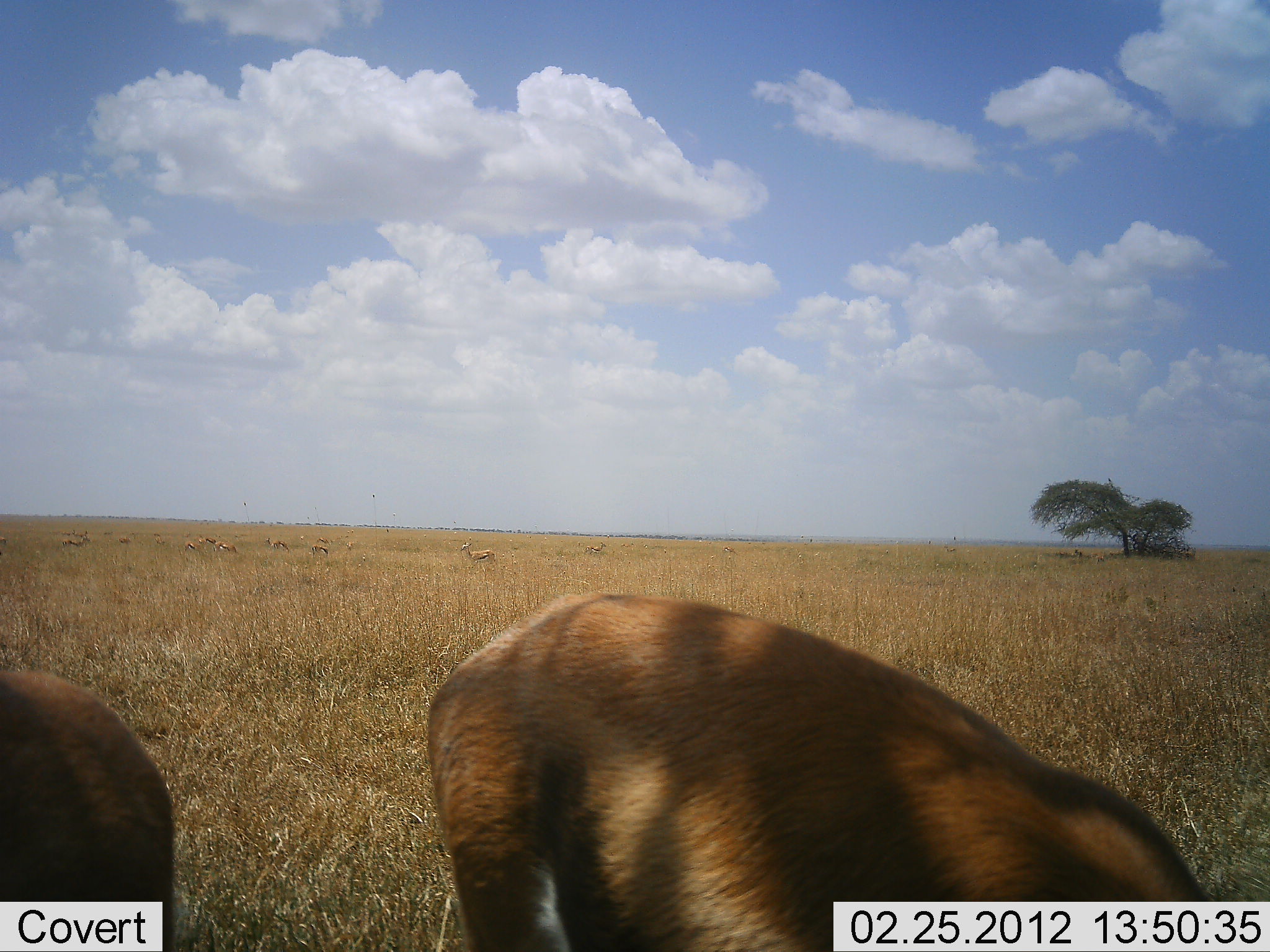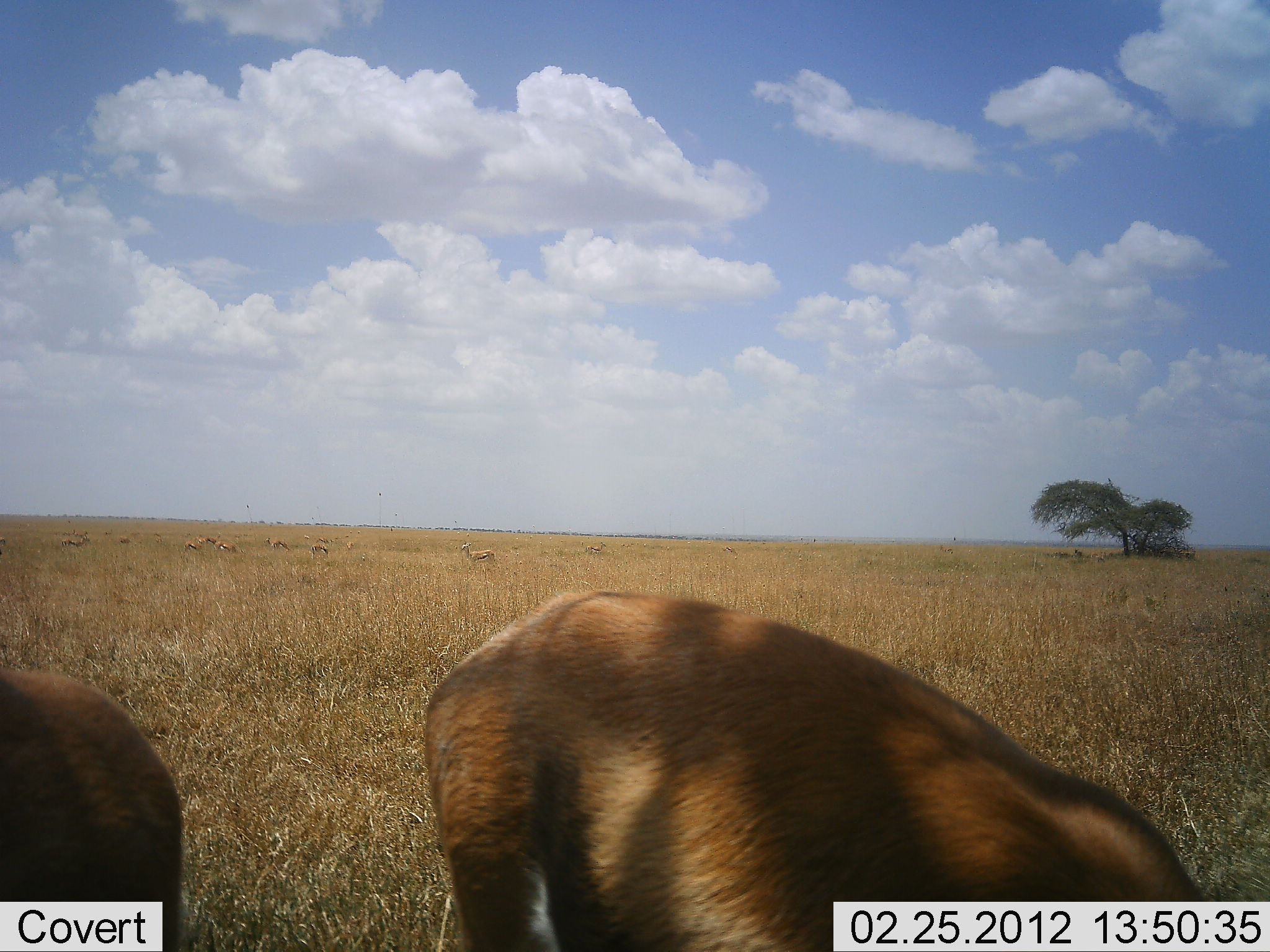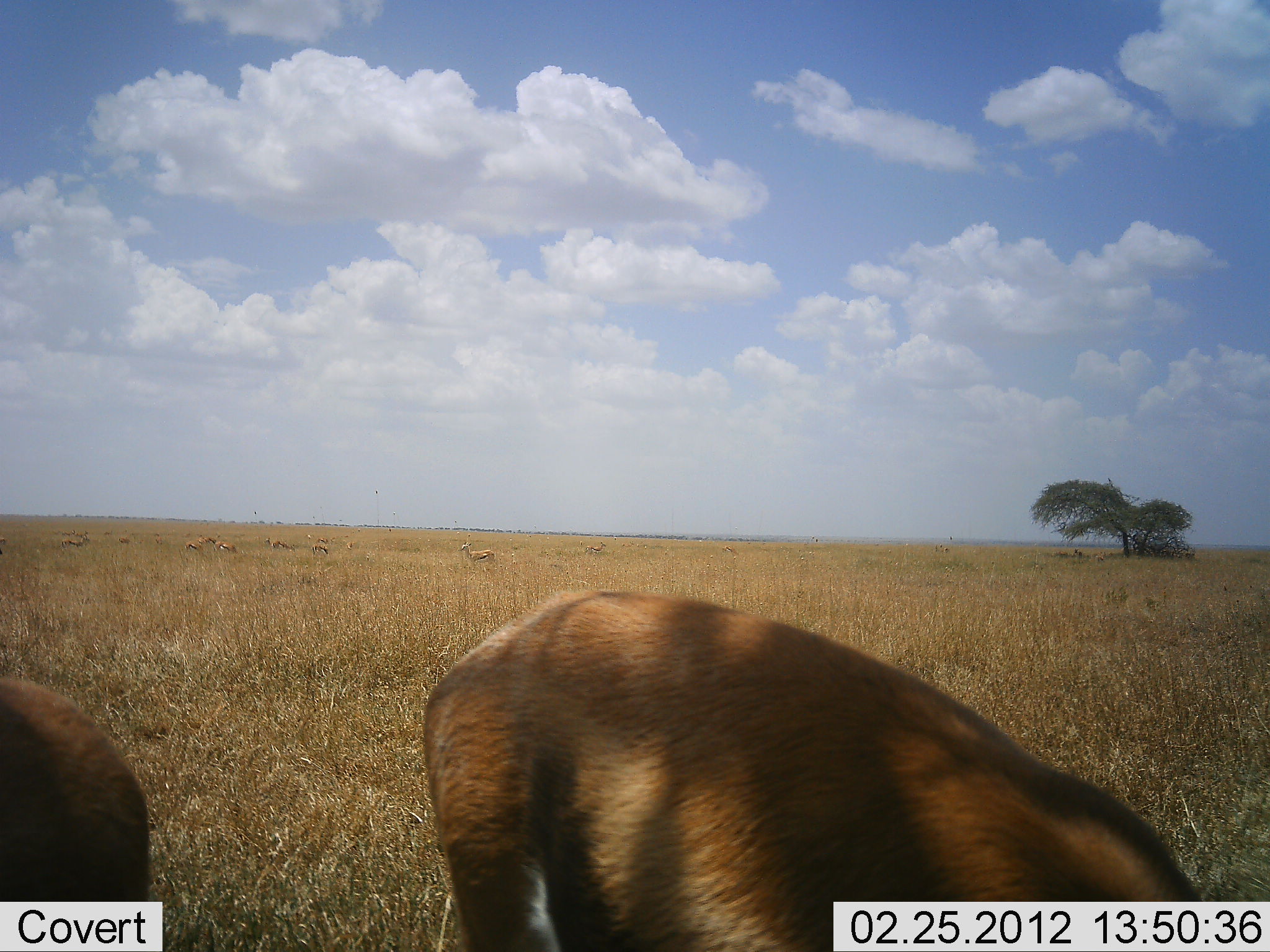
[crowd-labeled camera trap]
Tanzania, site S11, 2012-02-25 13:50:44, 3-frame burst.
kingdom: Animalia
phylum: Chordata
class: Mammalia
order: Artiodactyla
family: Bovidae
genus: Eudorcas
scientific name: Eudorcas thomsonii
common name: thomson's gazelle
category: gazellethomsons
Gazellethomsons (thomson's gazelle) (Eudorcas thomsonii), count 11-50. Behavior (volunteer vote fractions): standing 86%, resting 0%, moving 14%, interacting 0%. Young present (vote fraction): 14%. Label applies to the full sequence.